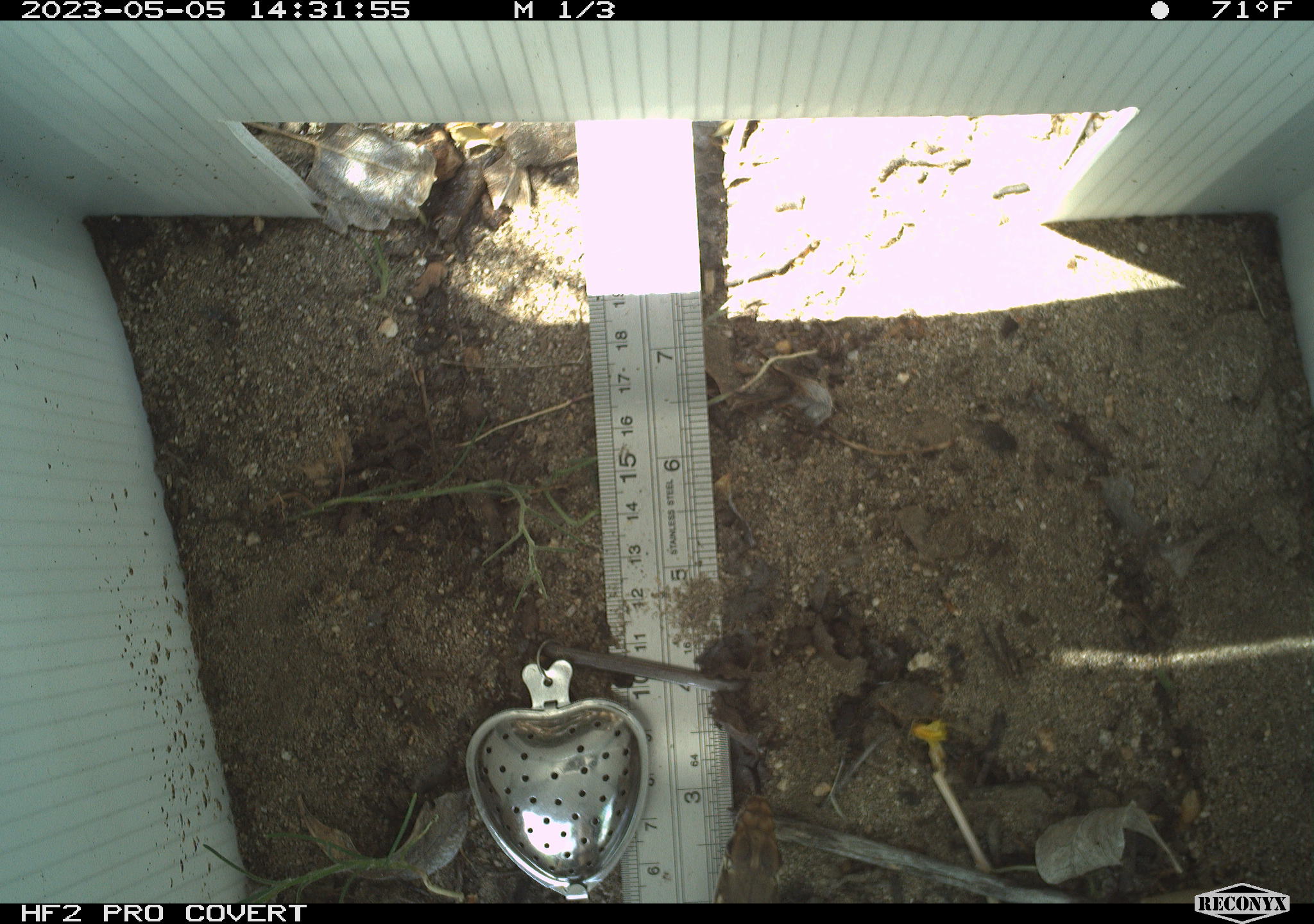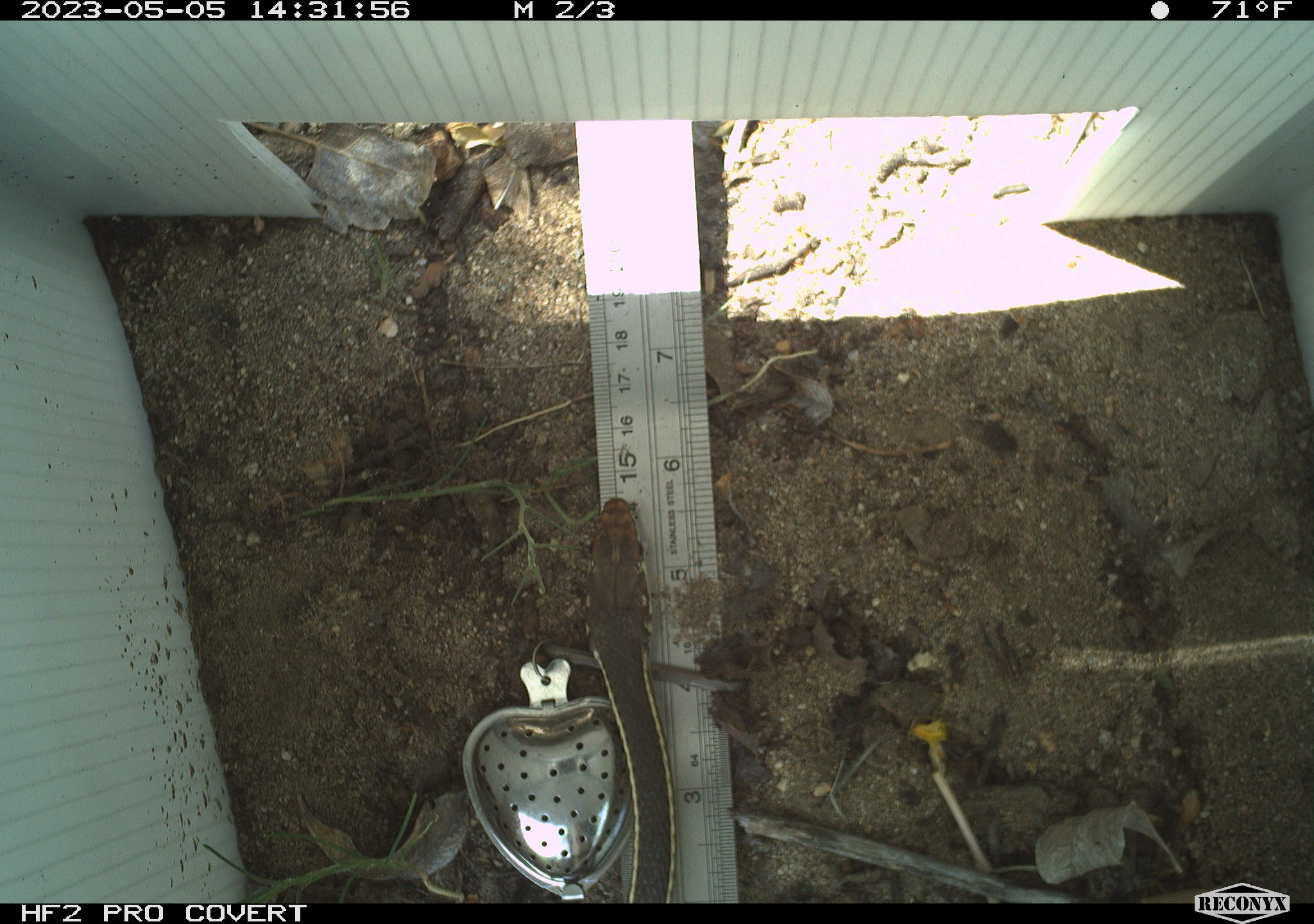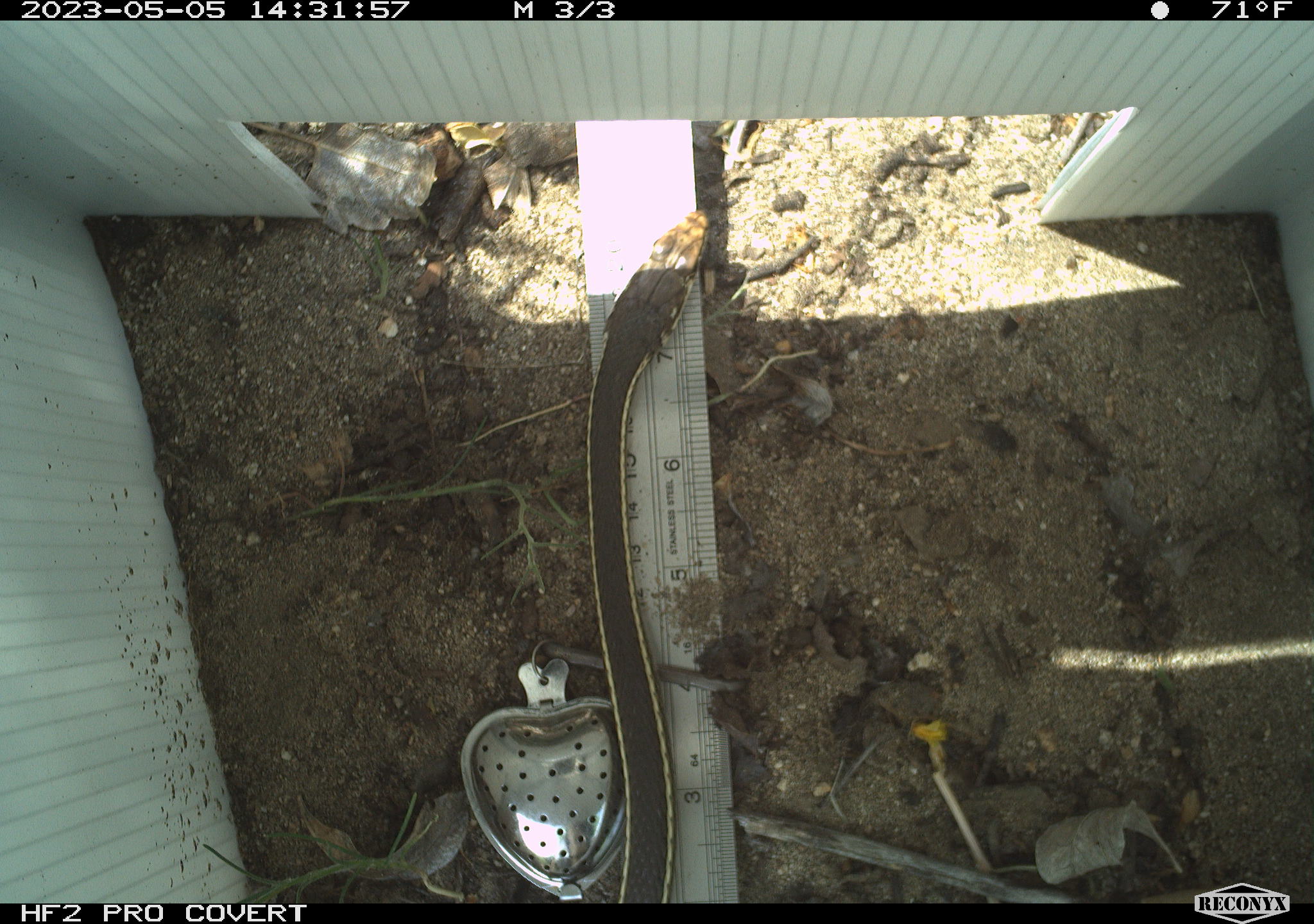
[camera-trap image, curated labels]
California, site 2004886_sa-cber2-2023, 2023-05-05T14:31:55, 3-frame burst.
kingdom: Animalia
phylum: Chordata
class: Reptilia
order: Squamata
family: Colubridae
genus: Masticophis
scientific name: Masticophis lateralis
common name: striped racer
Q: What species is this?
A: Striped racer (Masticophis lateralis).